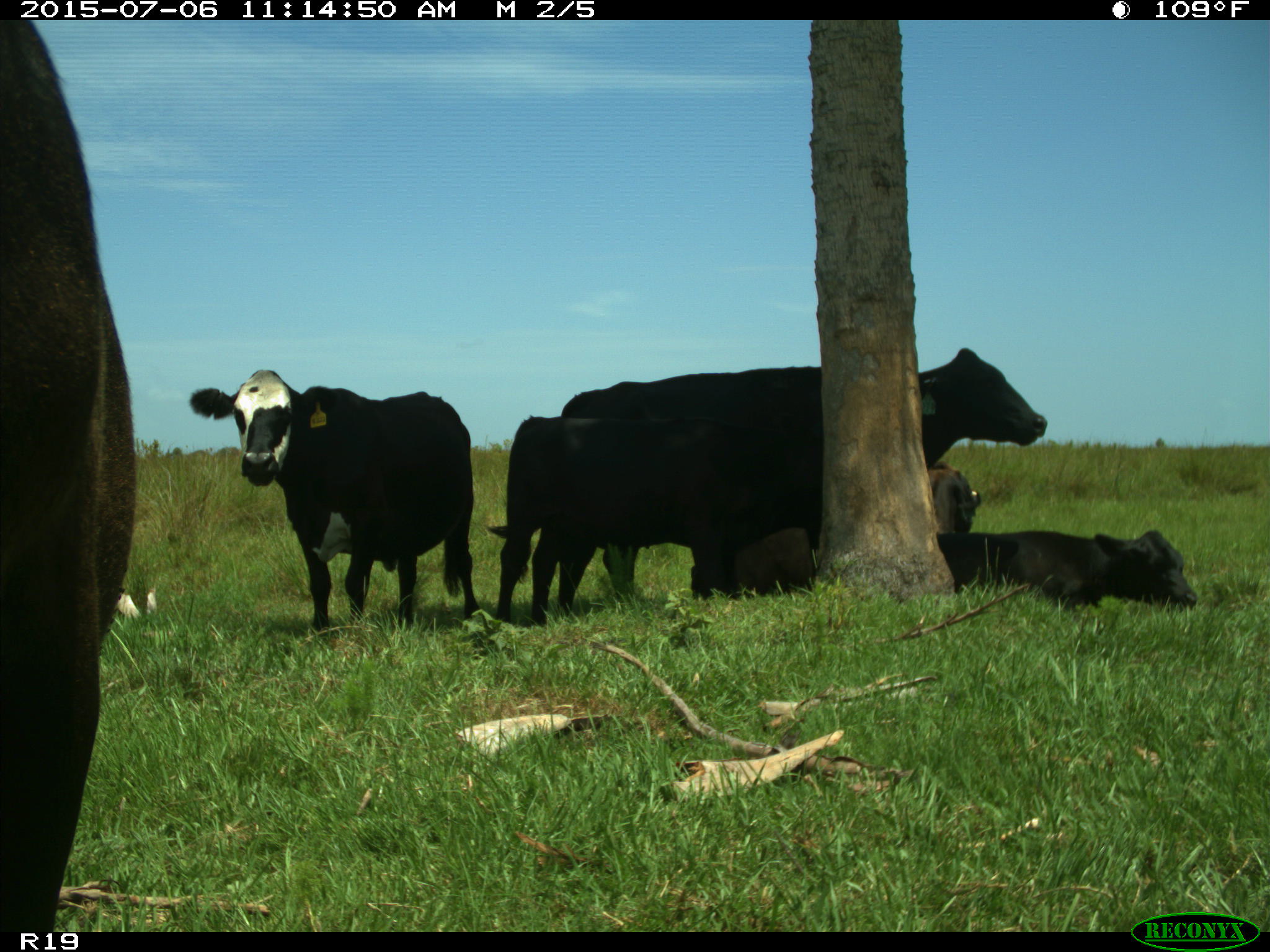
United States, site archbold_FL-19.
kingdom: Animalia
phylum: Chordata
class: Mammalia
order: Artiodactyla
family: Bovidae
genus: Bos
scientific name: Bos taurus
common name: domestic cow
Bos taurus (domestic cow).